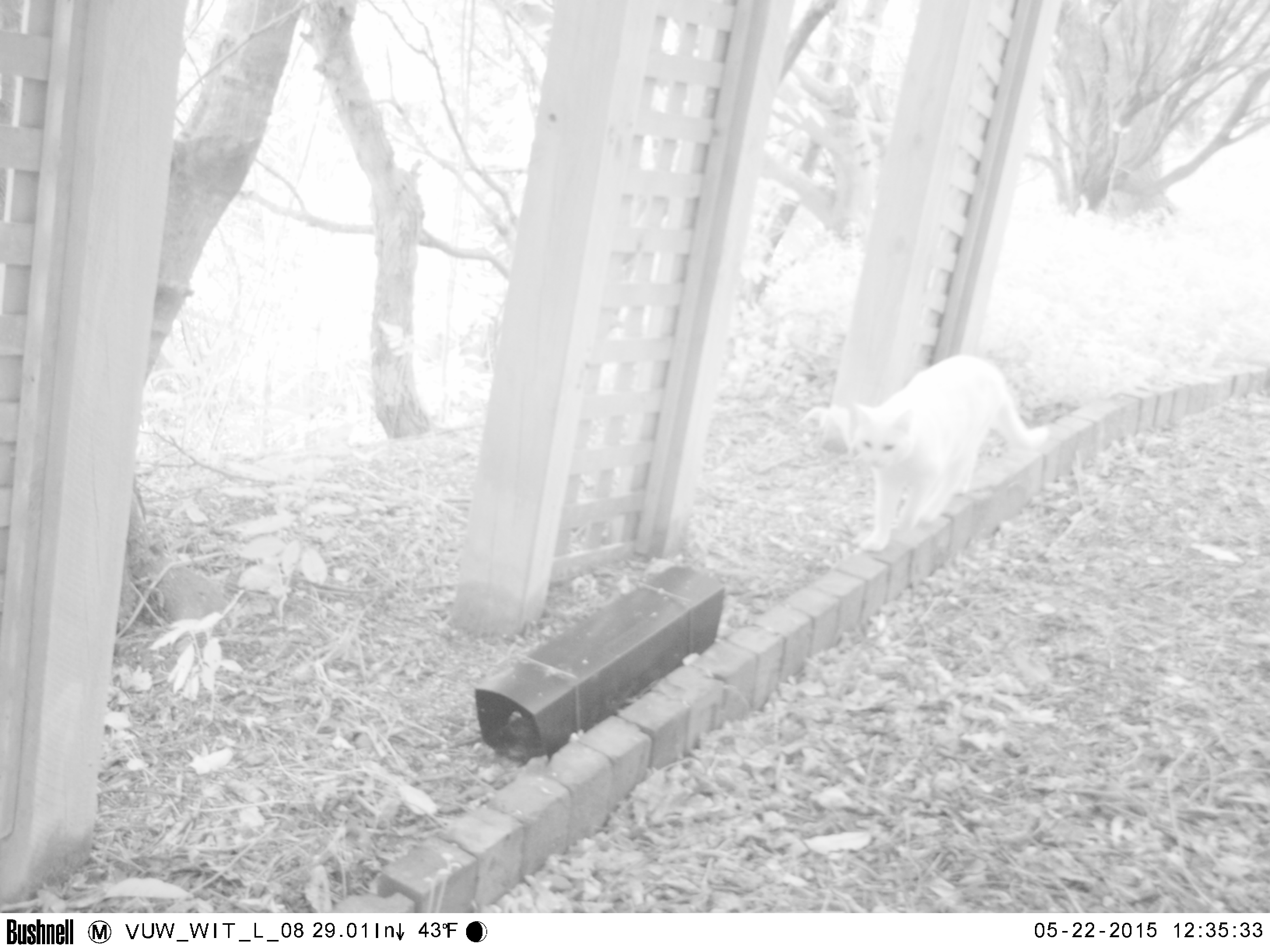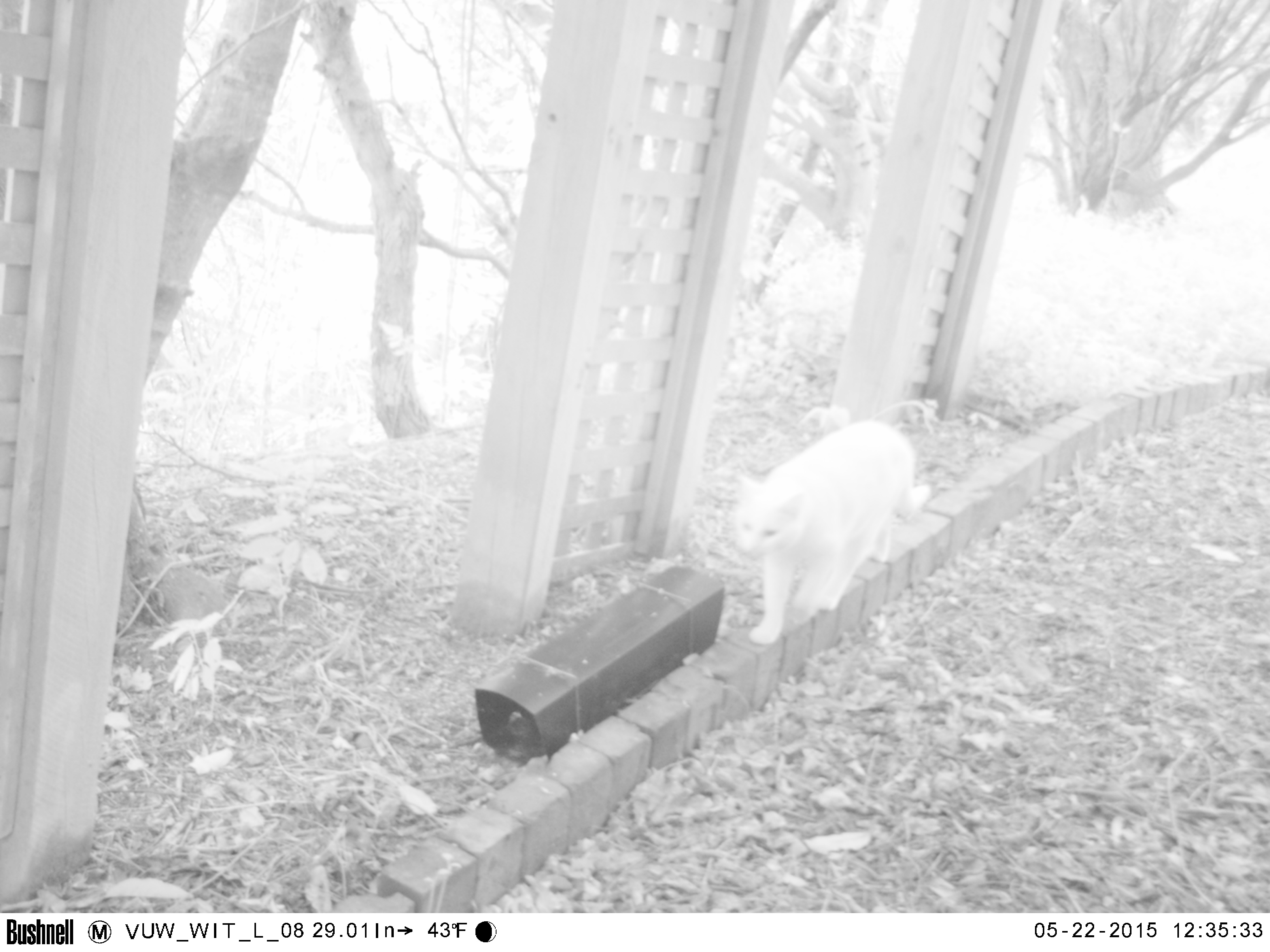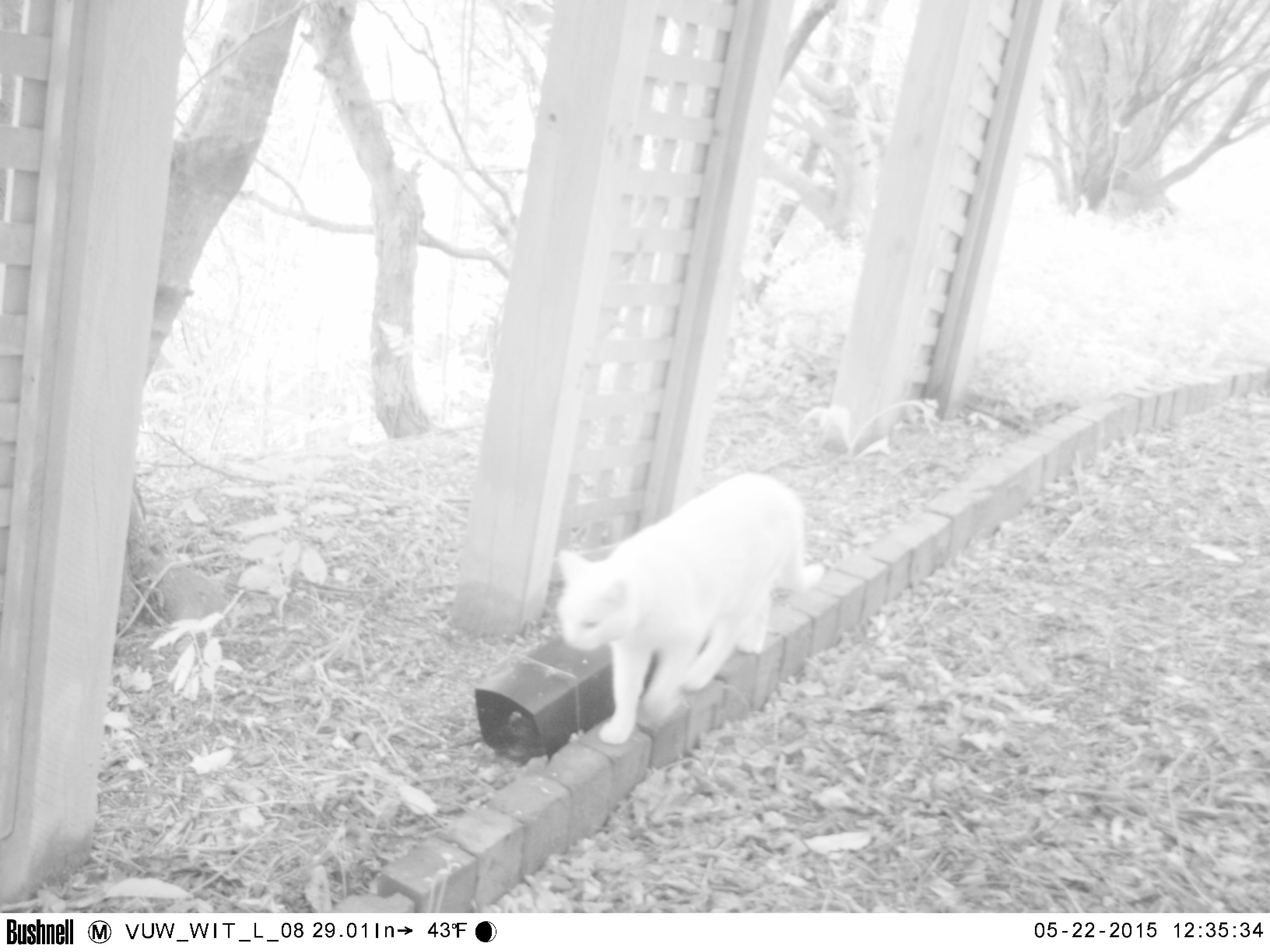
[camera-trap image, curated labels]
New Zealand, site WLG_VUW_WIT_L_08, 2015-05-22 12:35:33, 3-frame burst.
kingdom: Animalia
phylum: Chordata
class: Mammalia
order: Carnivora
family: Felidae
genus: Felis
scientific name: Felis catus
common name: domestic cat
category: cat